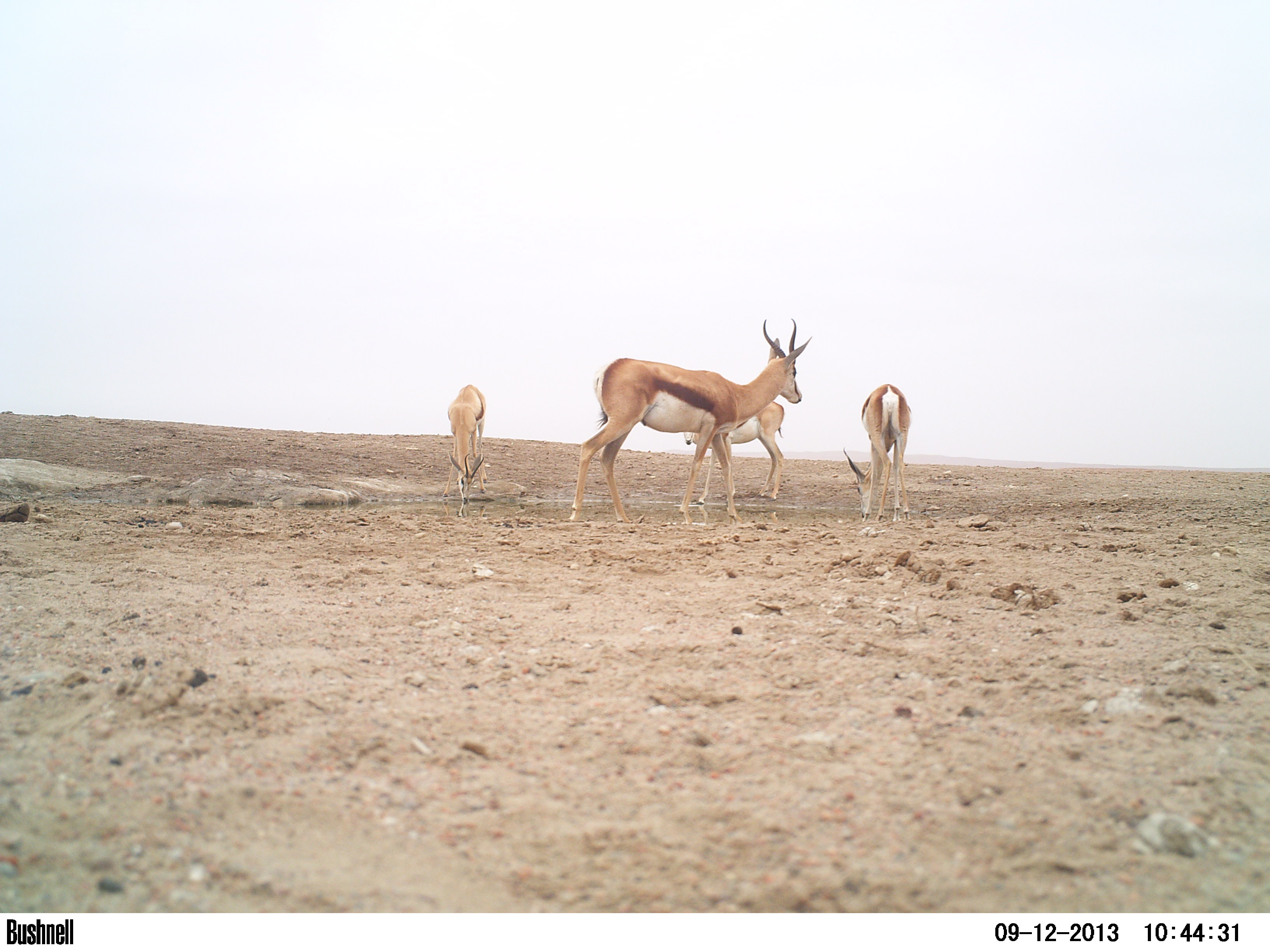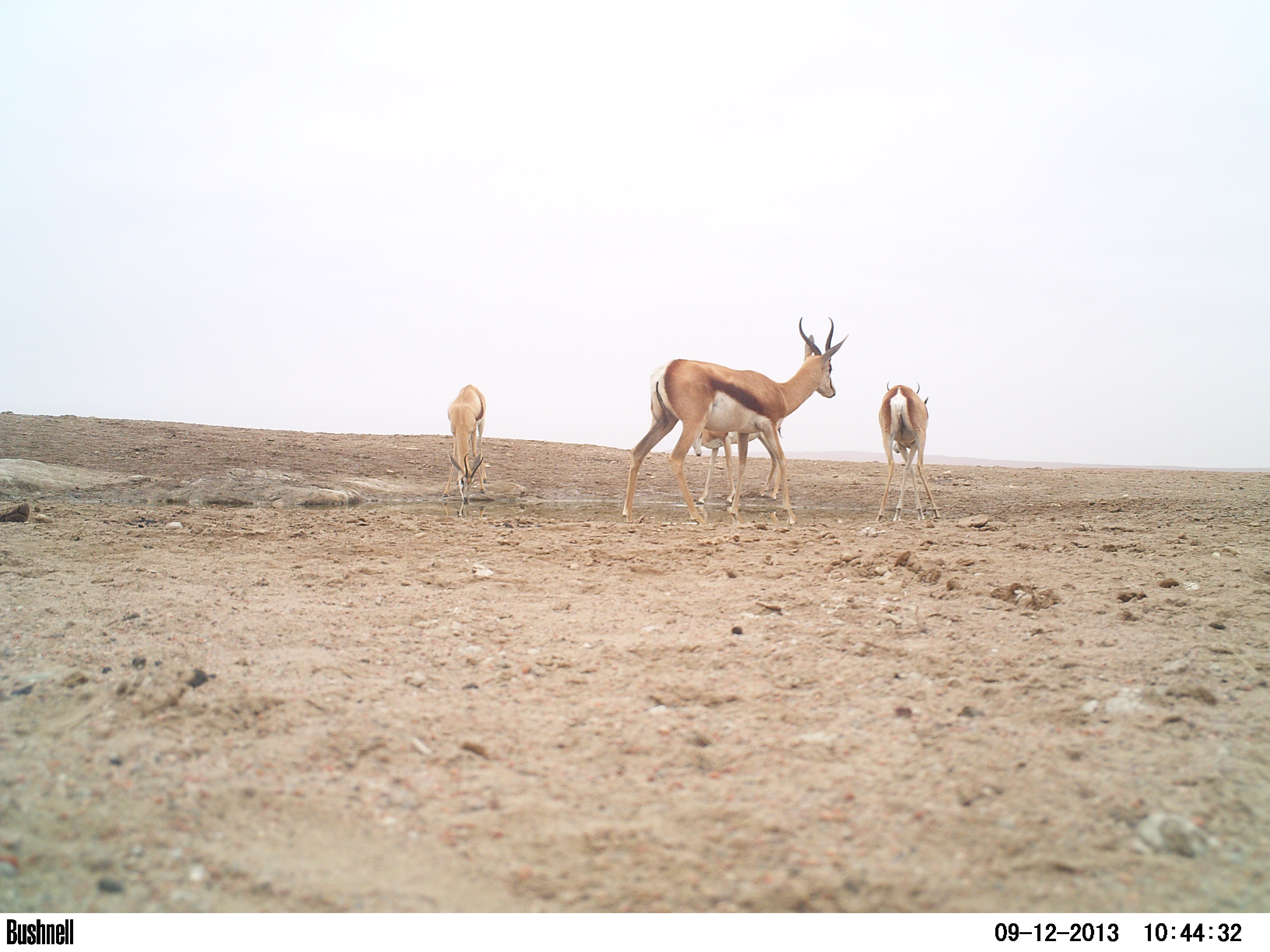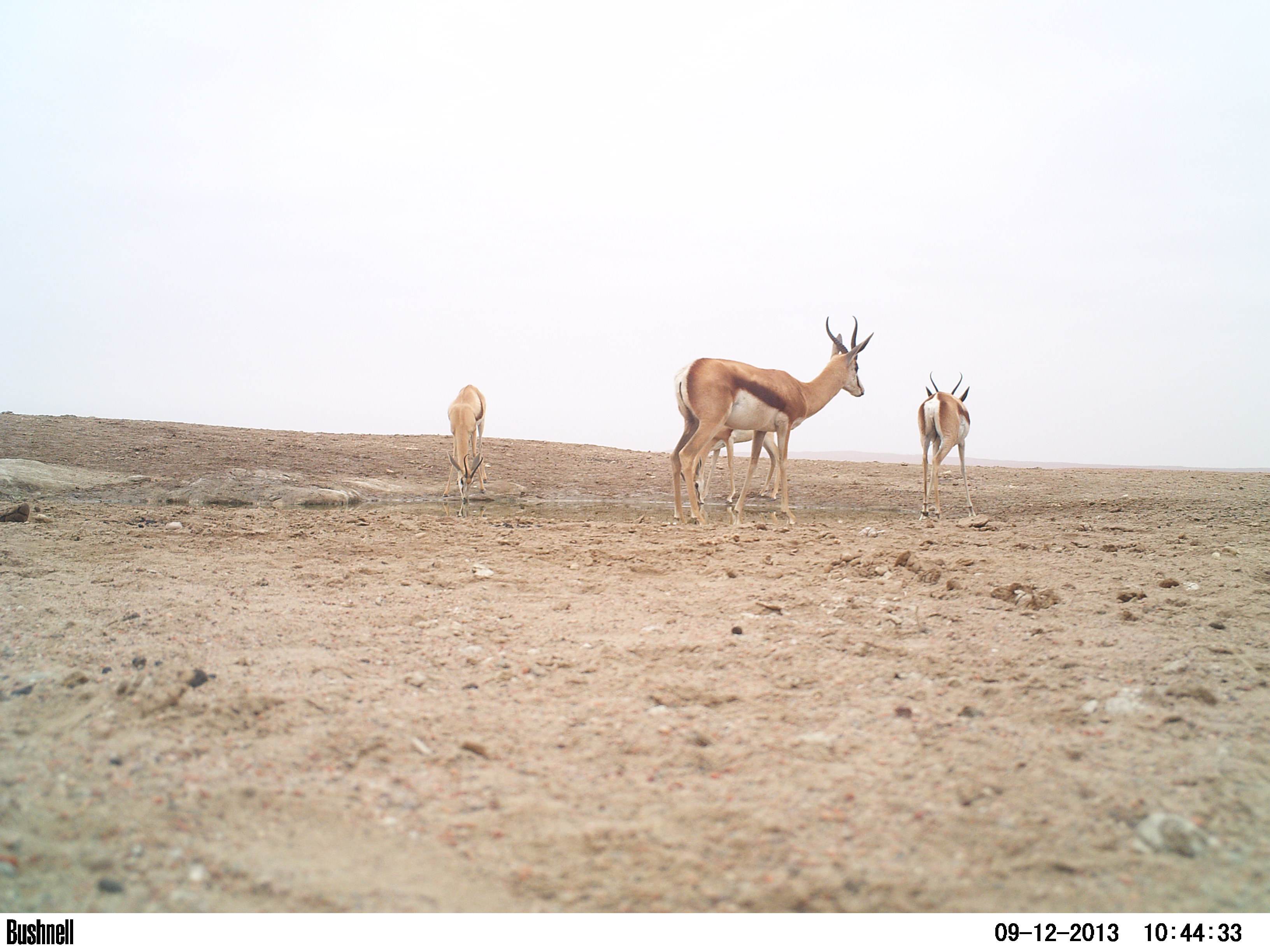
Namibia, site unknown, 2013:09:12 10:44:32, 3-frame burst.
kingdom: Animalia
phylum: Chordata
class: Mammalia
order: Artiodactyla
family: Bovidae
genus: Antidorcas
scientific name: Antidorcas marsupialis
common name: springbok